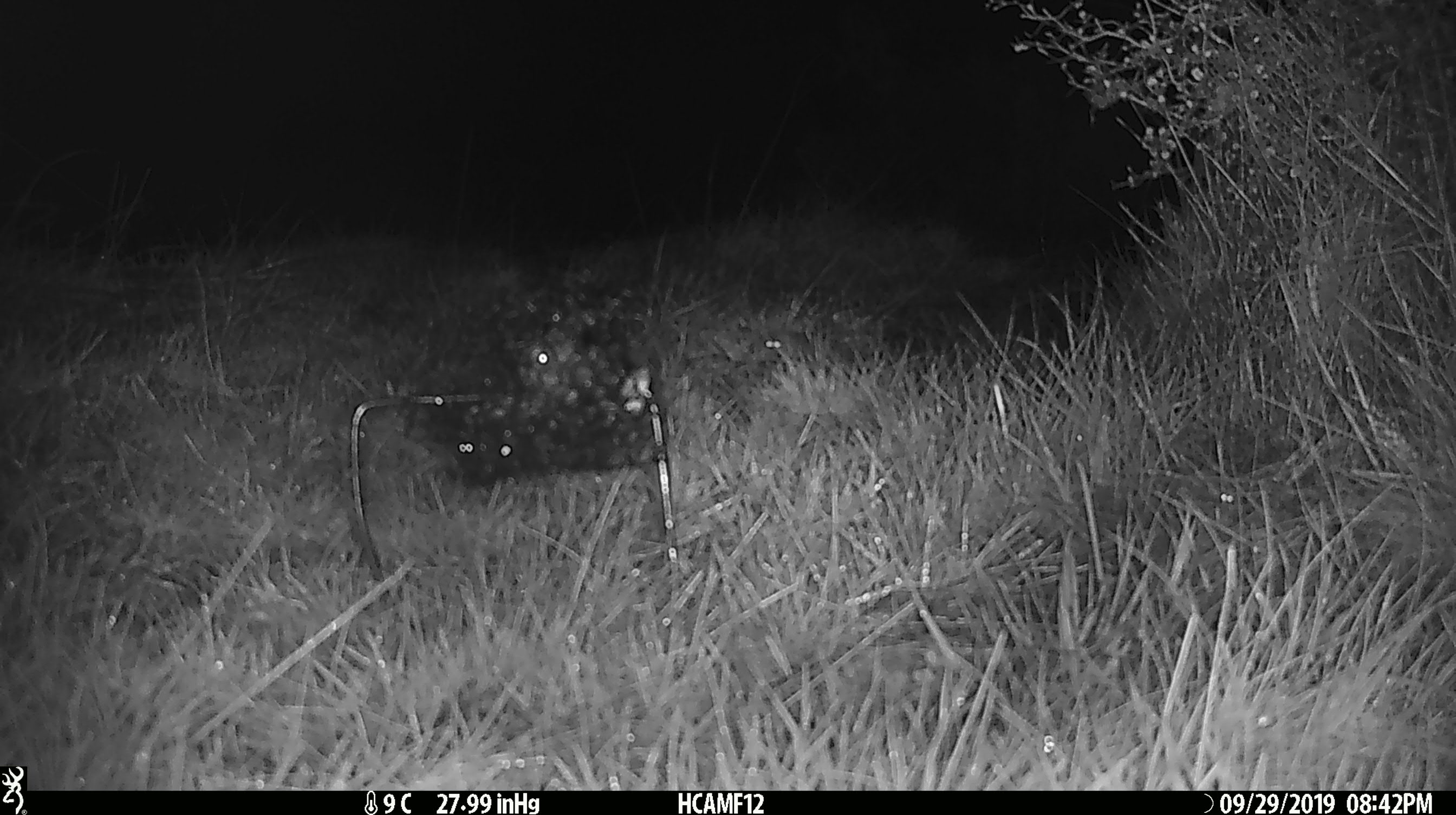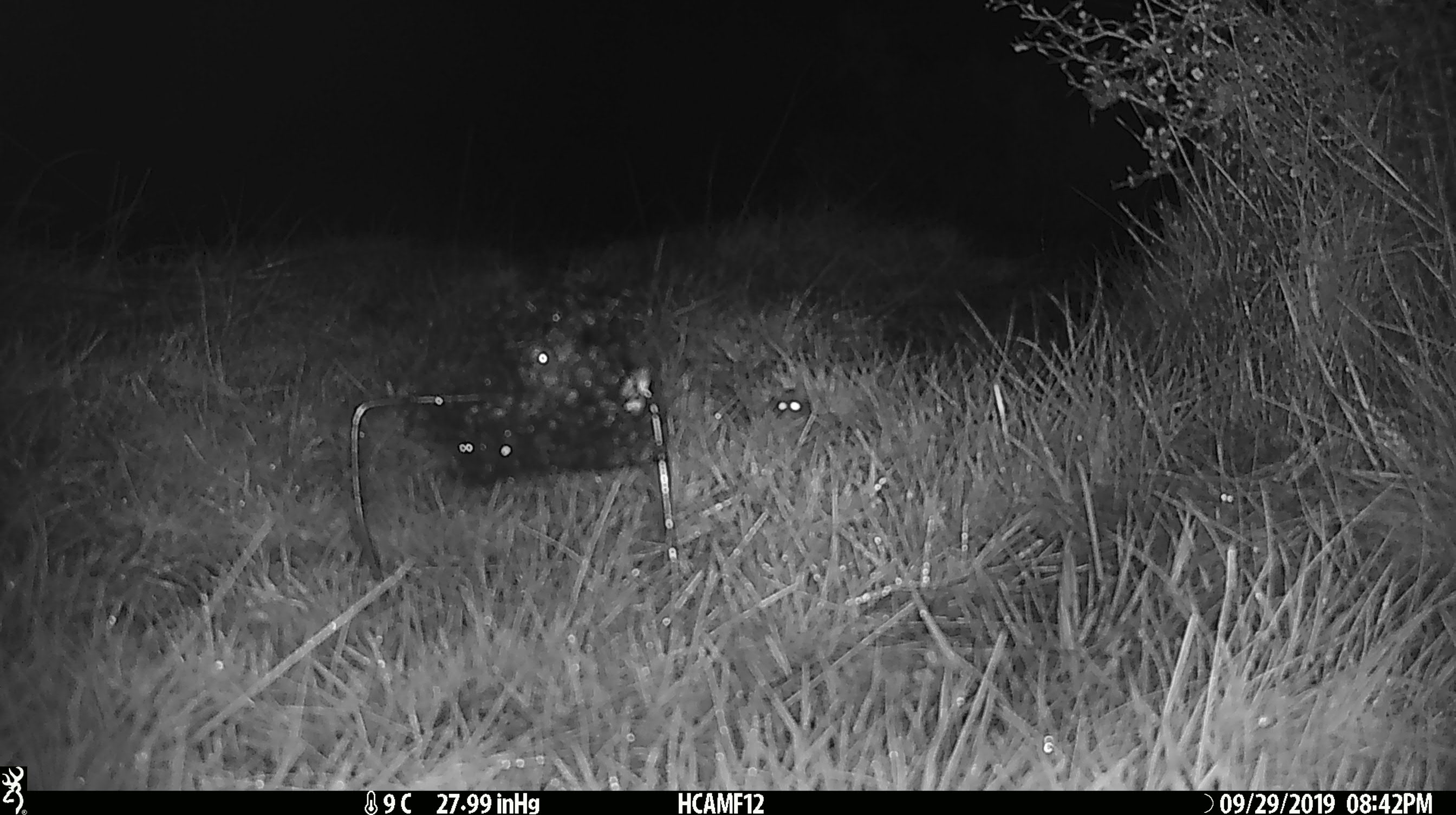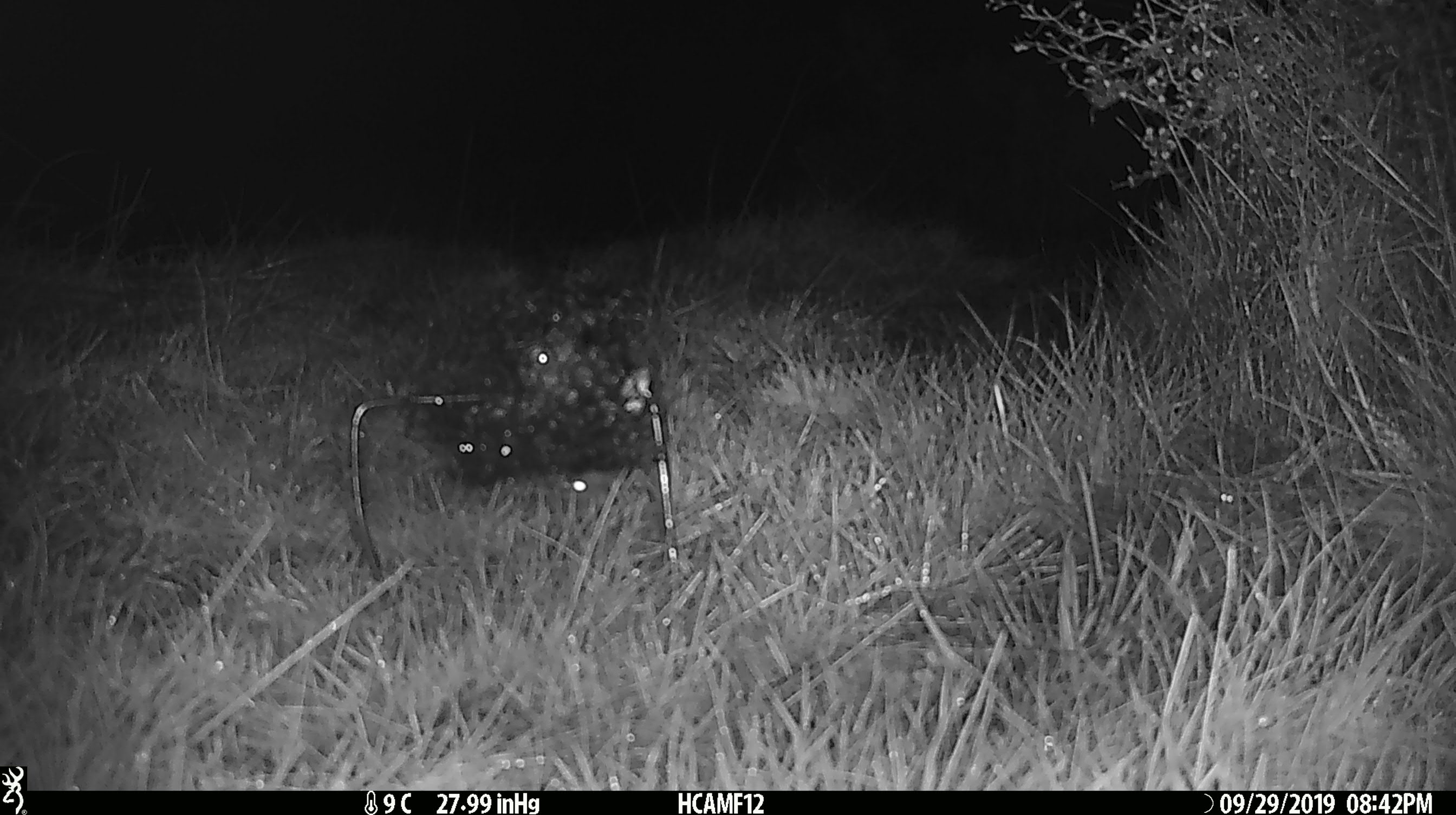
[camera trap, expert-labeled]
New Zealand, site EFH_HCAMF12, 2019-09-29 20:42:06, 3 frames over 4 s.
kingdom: Animalia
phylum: Chordata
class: Mammalia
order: Rodentia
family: Muridae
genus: Mus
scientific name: Mus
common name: mouse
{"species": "mouse (Mus)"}